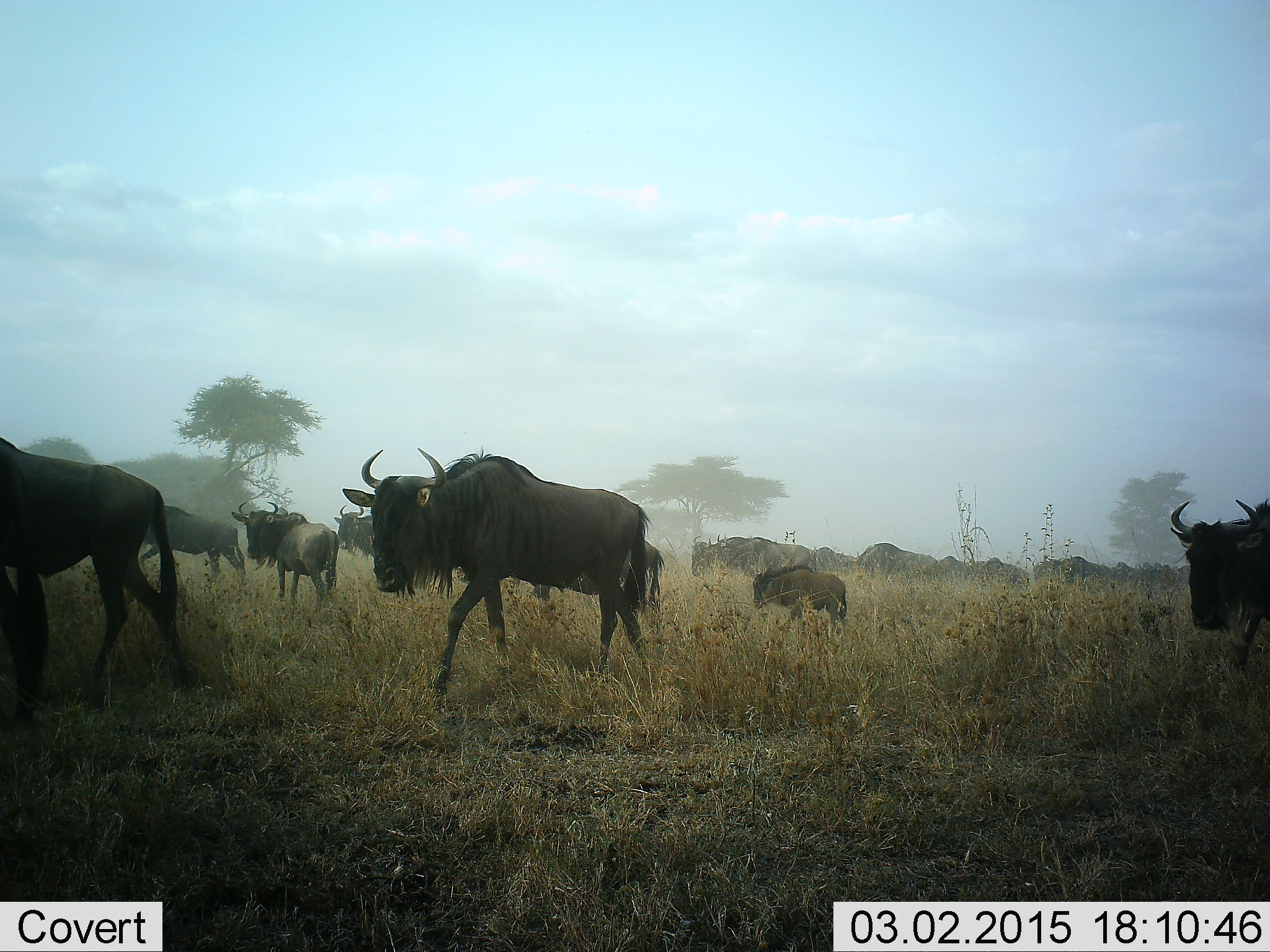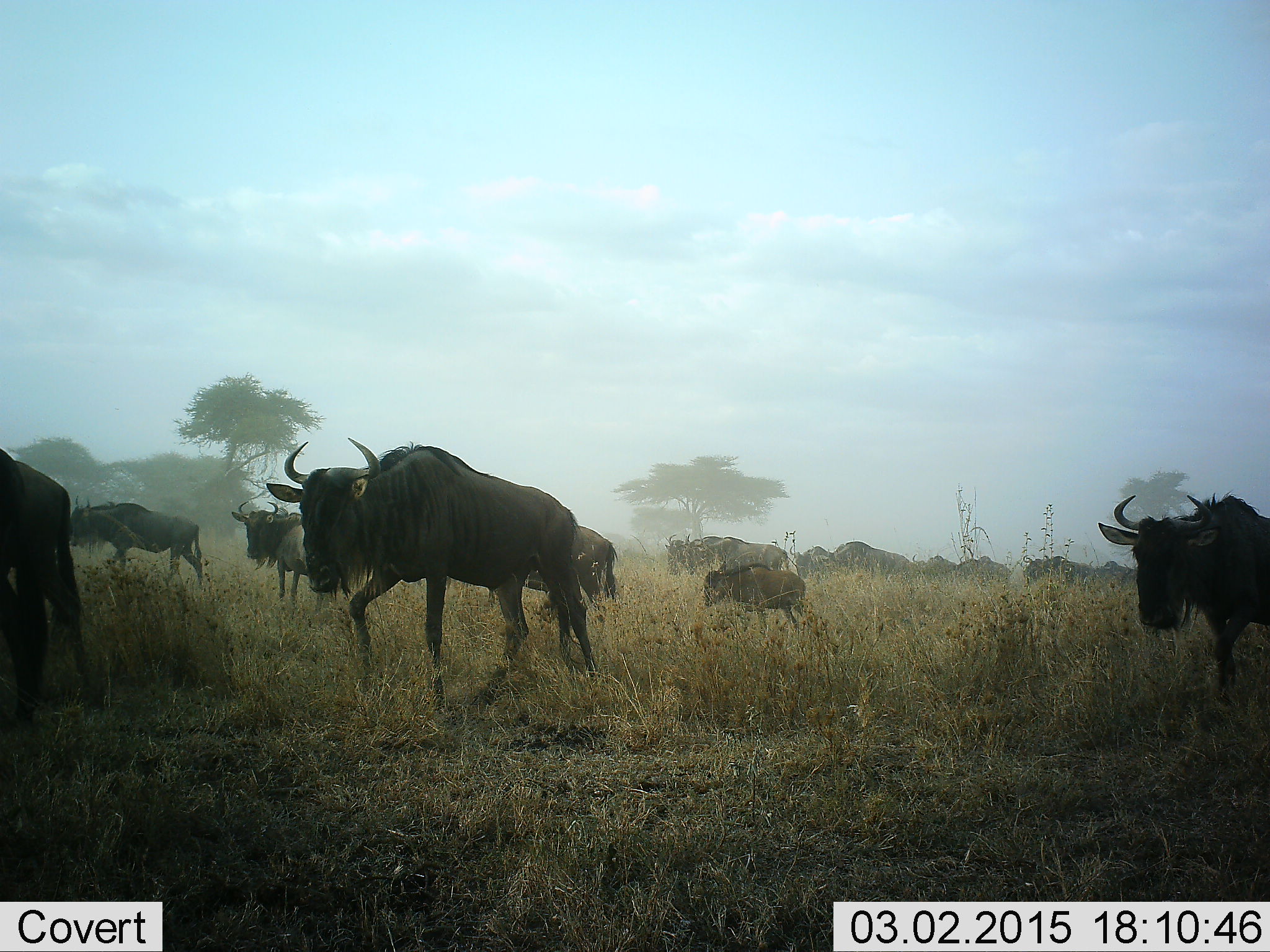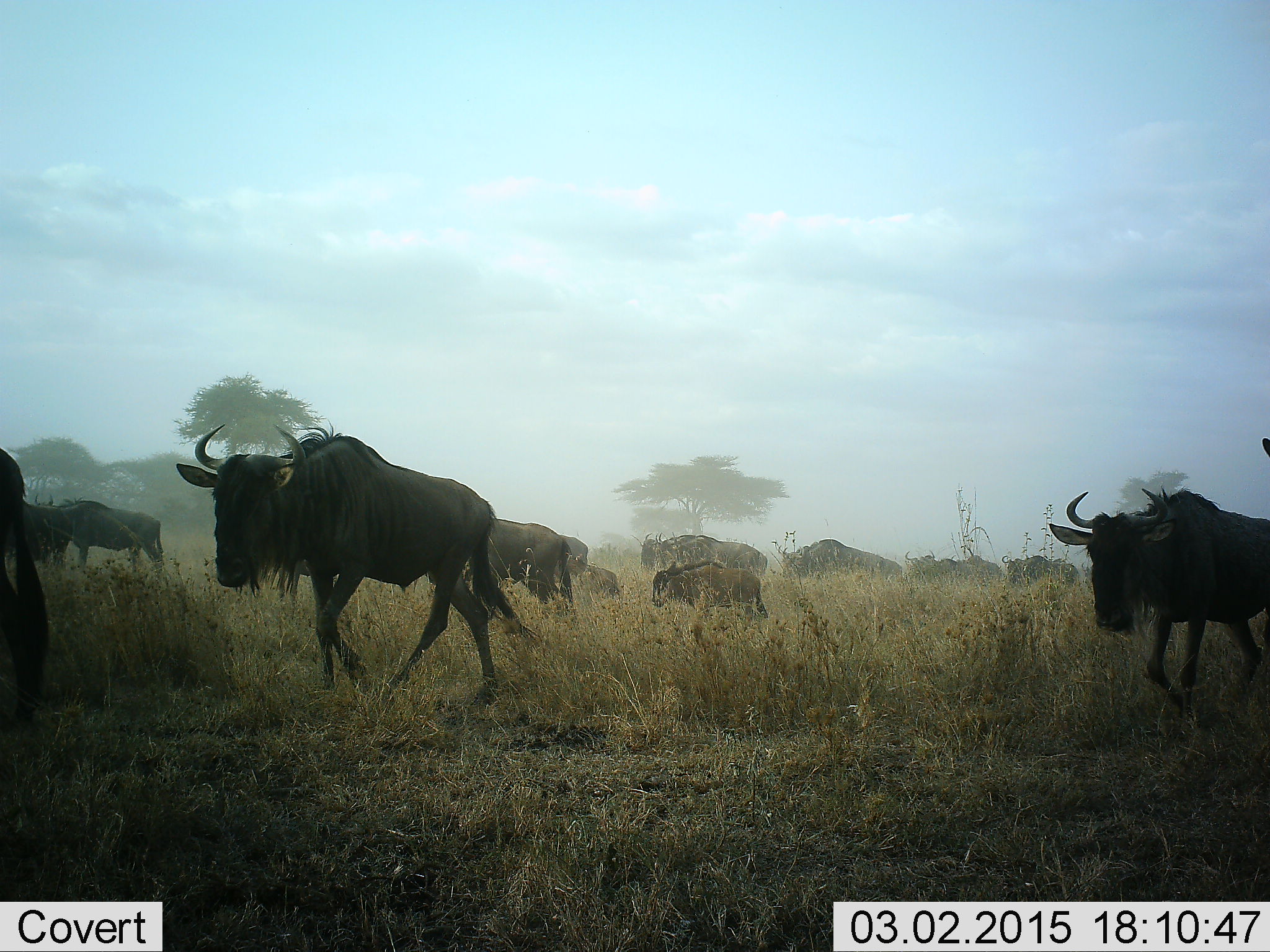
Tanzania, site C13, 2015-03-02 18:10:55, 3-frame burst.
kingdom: Animalia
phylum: Chordata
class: Mammalia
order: Artiodactyla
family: Bovidae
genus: Connochaetes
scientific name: Connochaetes taurinus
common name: blue wildebeest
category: wildebeest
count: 11-50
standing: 10%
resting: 0%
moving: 100%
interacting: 0%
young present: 80%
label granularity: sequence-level